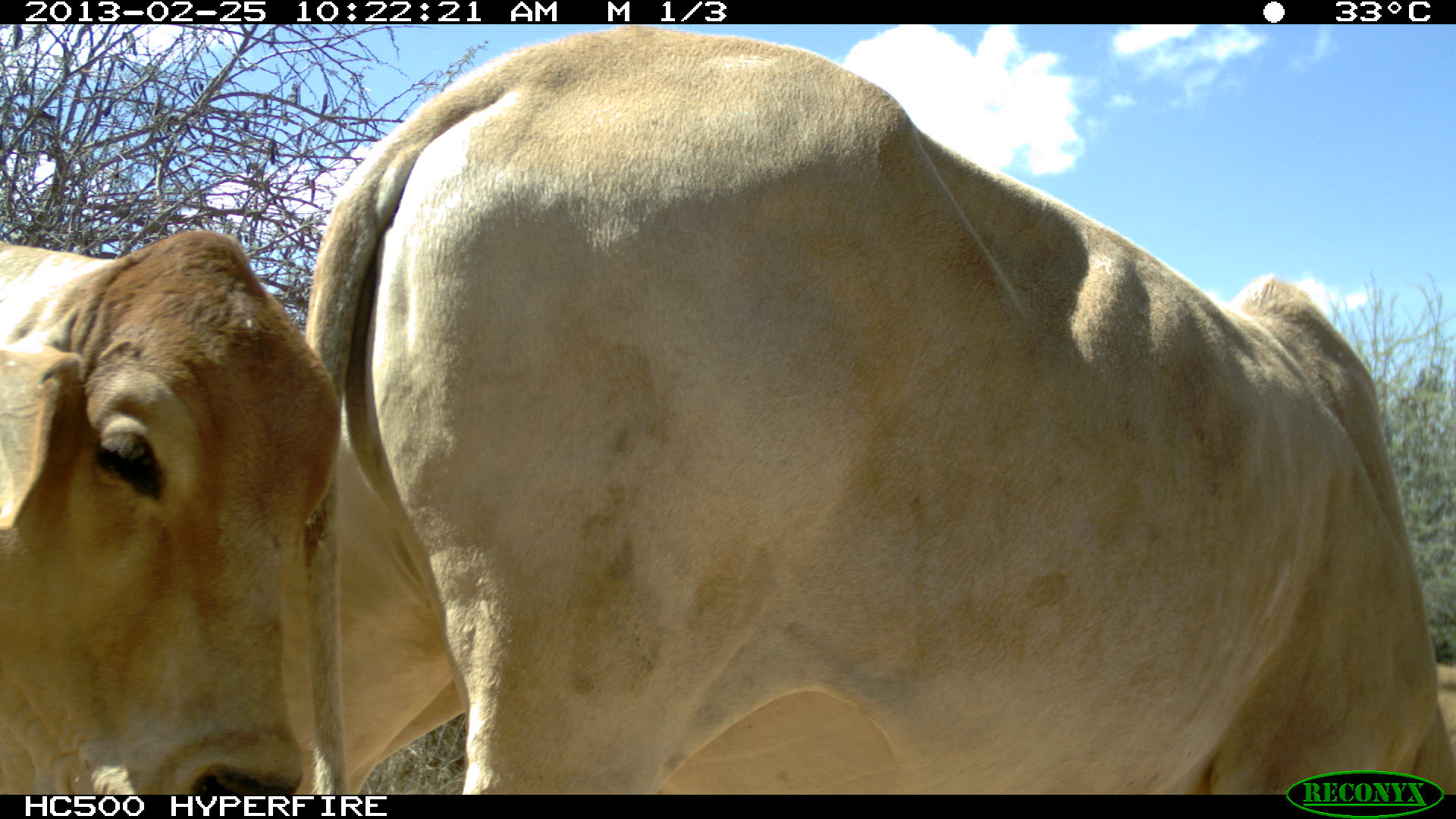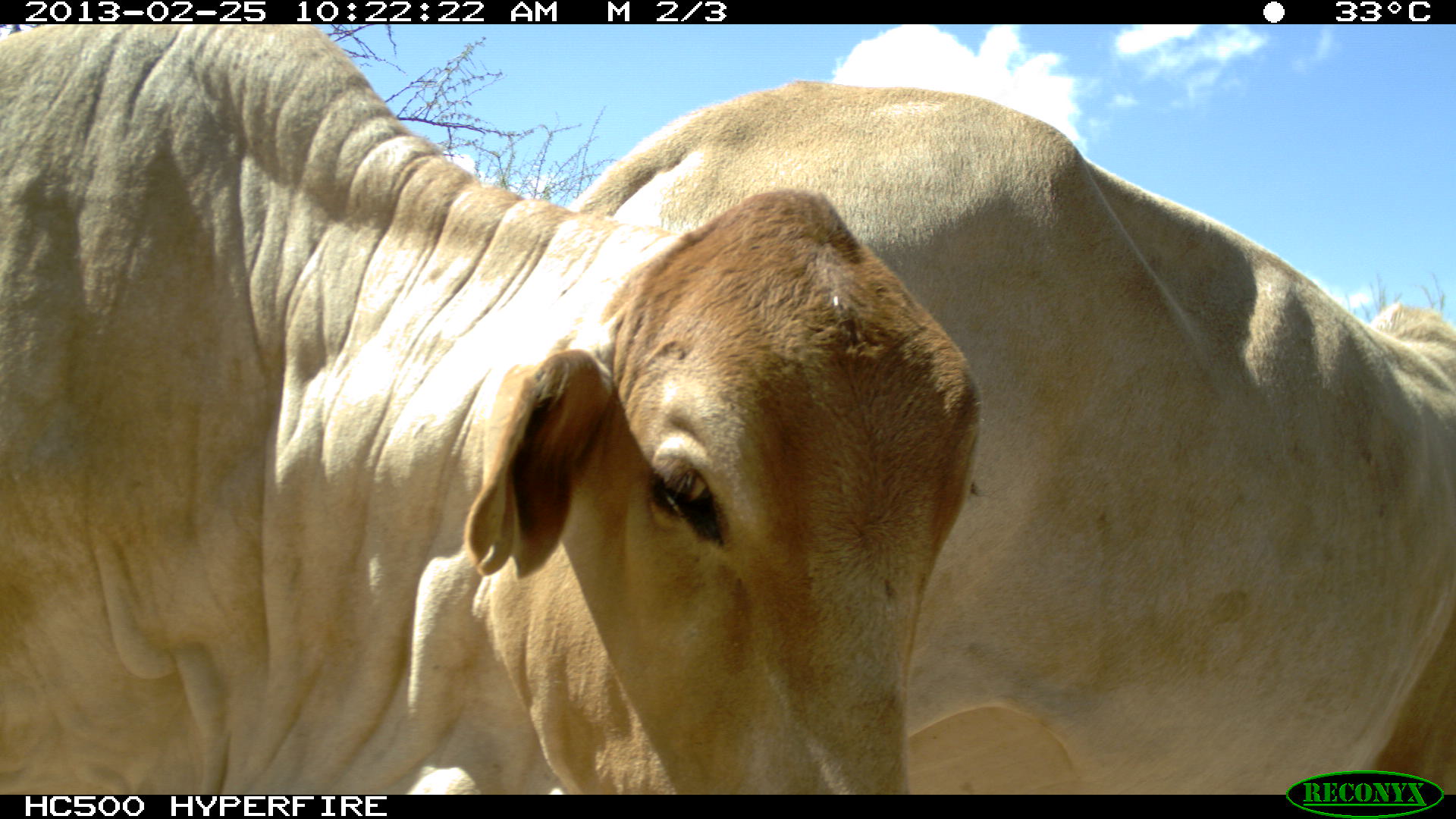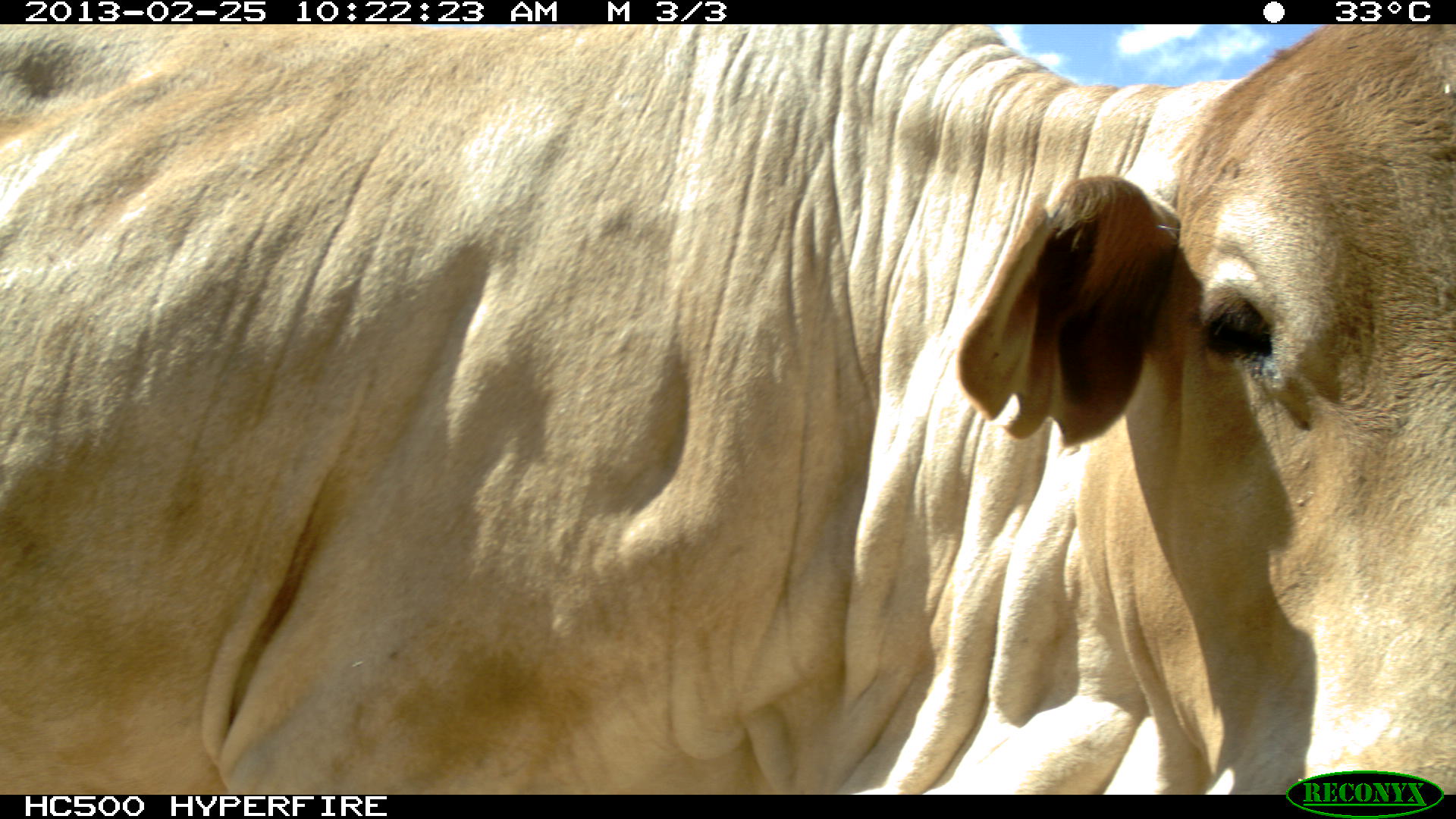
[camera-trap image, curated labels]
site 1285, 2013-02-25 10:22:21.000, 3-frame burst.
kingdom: Animalia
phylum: Chordata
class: Mammalia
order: Artiodactyla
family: Bovidae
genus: Bos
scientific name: Bos taurus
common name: domestic cattle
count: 2